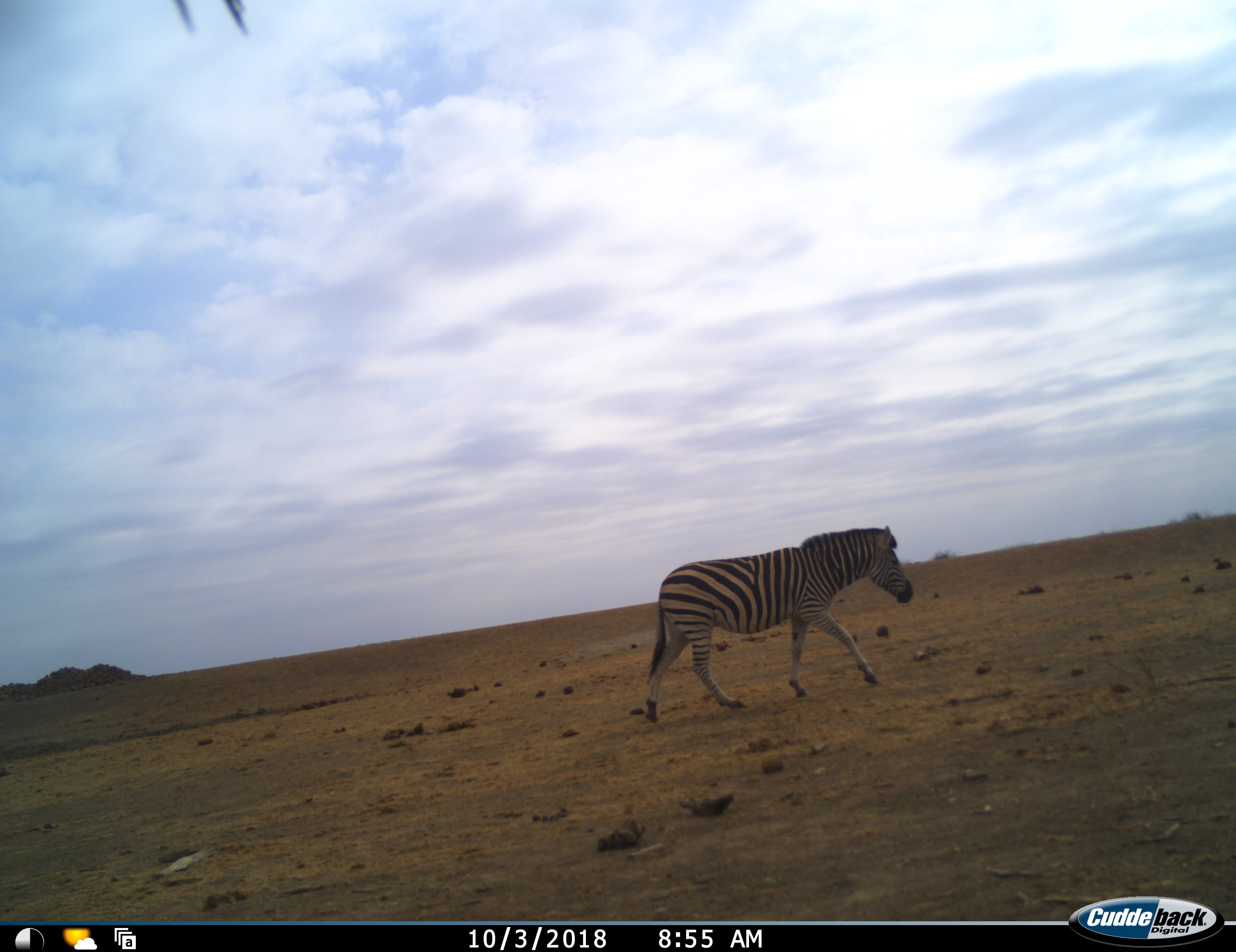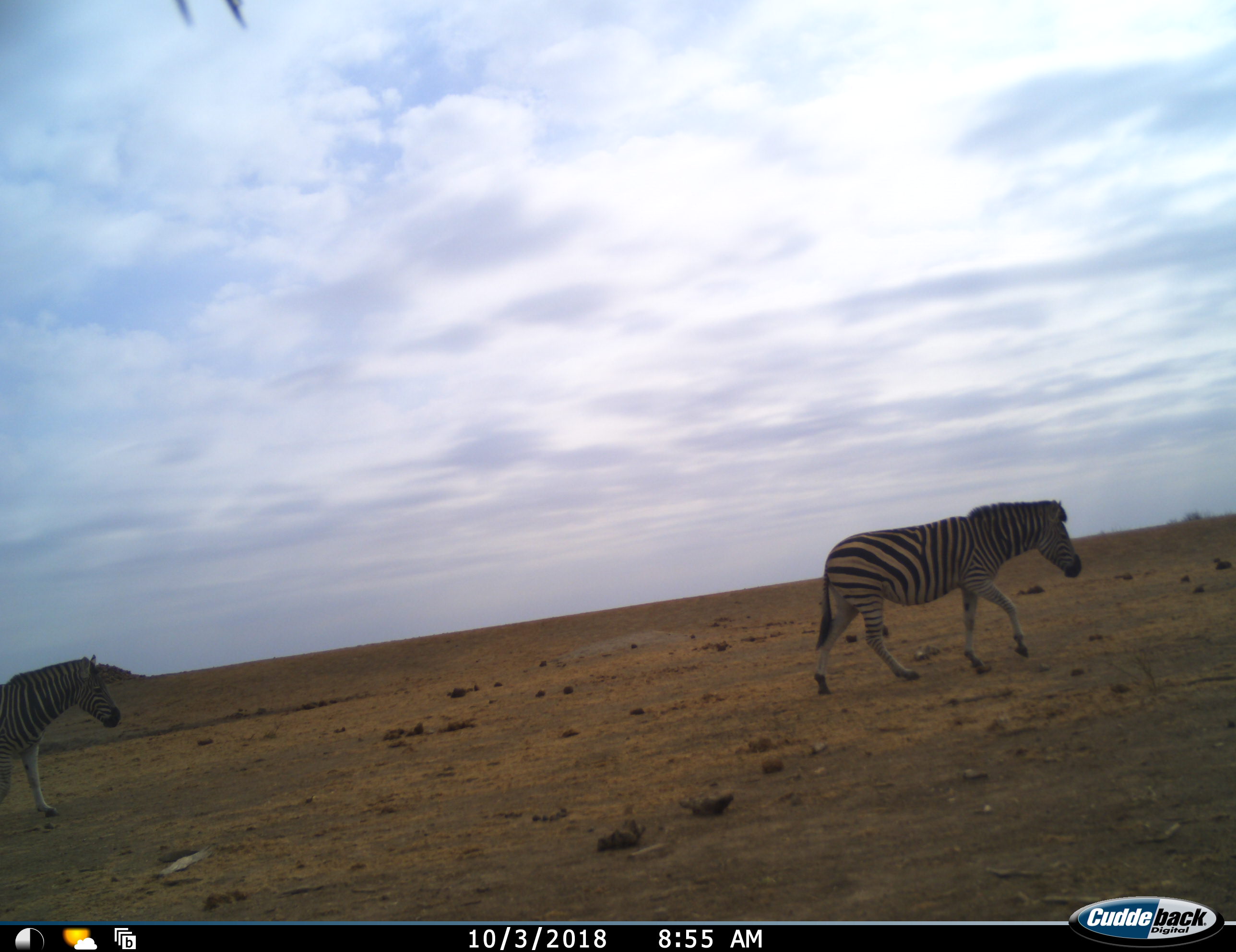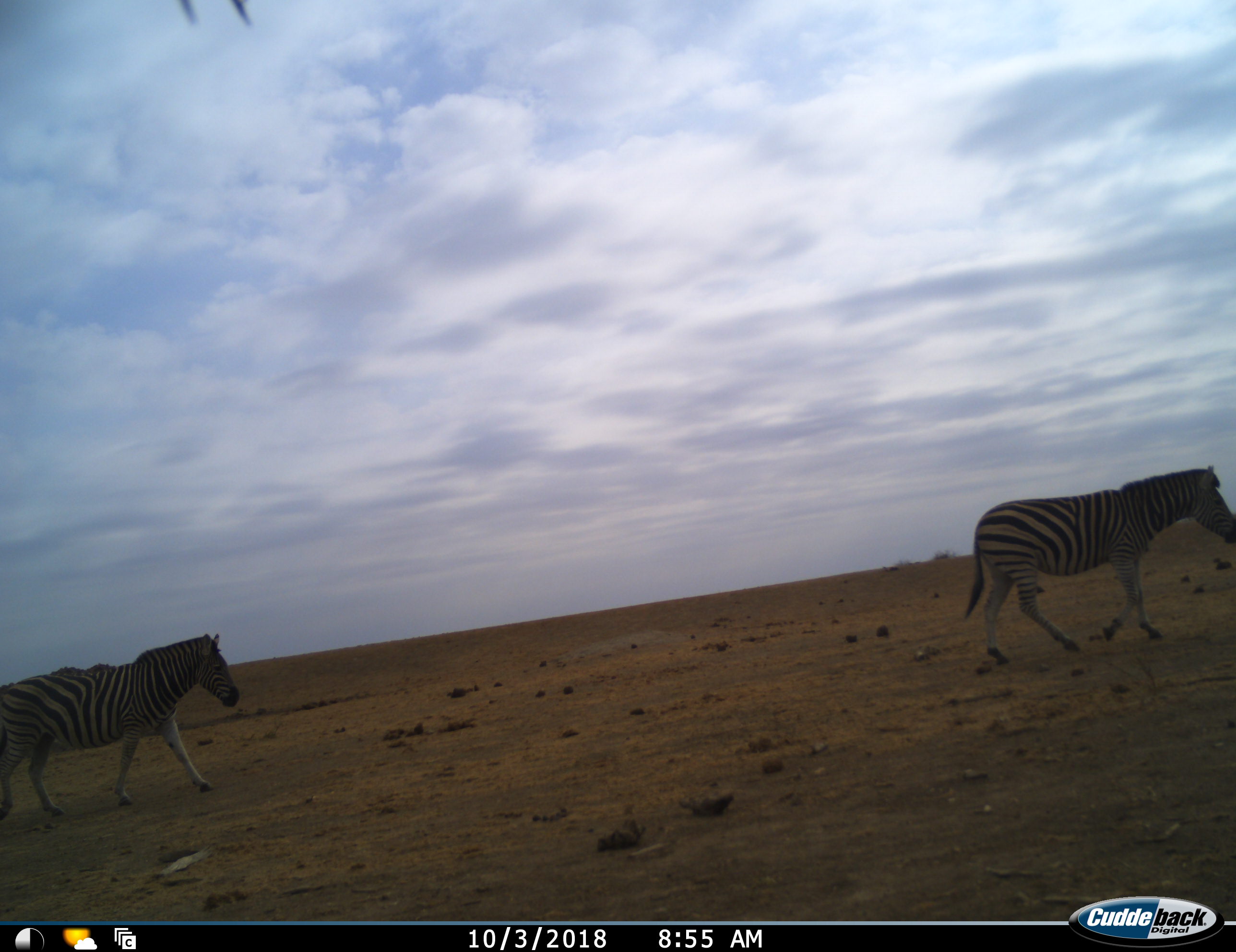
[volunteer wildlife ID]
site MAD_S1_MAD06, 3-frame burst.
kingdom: Animalia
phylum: Chordata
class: Mammalia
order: Perissodactyla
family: Equidae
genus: Equus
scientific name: Equus quagga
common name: plains zebra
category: zebraplains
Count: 2.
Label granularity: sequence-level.